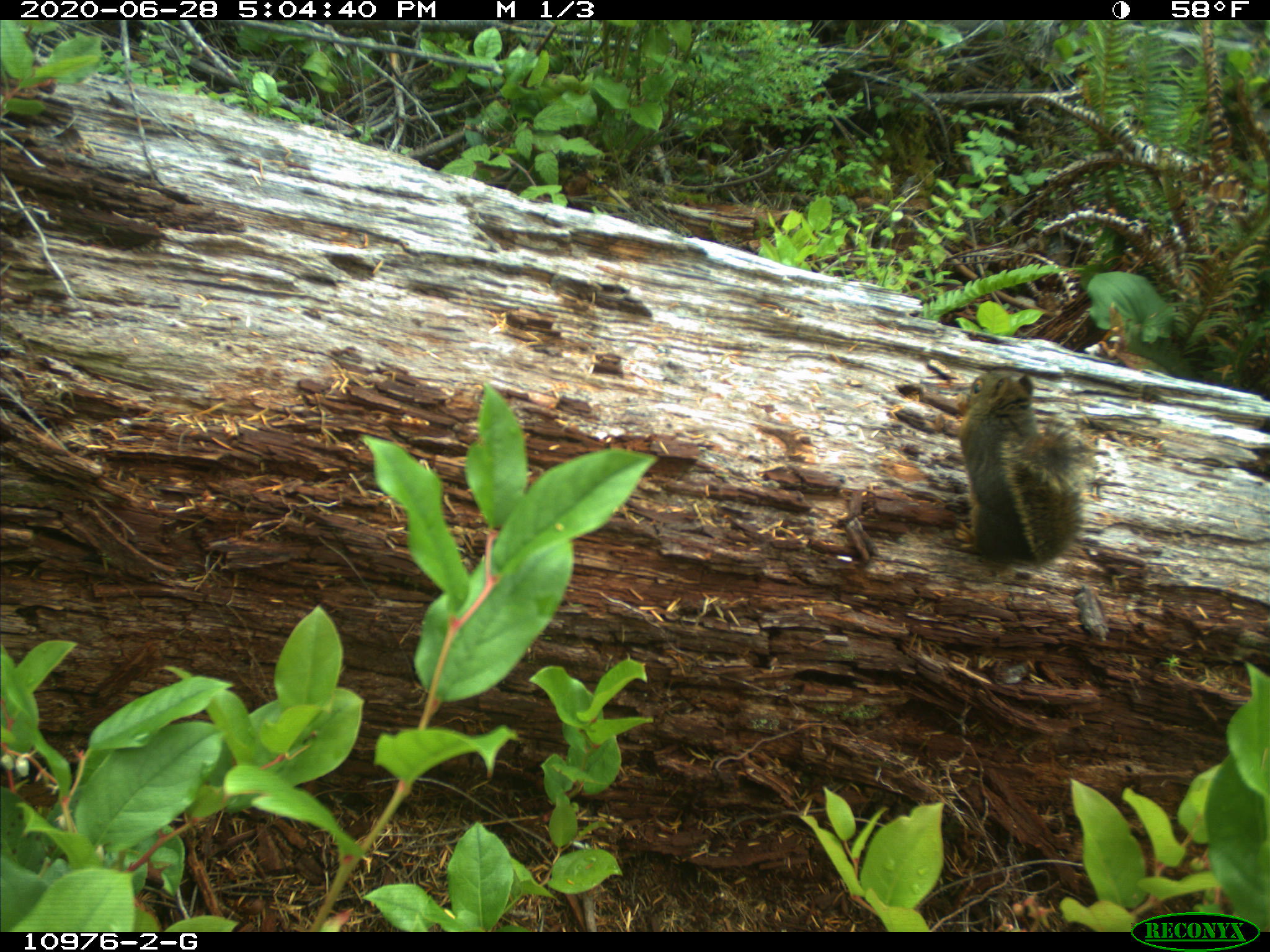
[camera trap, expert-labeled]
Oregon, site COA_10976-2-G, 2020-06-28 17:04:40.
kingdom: Animalia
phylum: Chordata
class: Mammalia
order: Rodentia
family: Sciuridae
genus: Tamiasciurus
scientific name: Tamiasciurus douglasii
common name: douglas squirrel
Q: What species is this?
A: Douglas squirrel (Tamiasciurus douglasii).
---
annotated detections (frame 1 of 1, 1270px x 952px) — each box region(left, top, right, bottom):
douglas squirrel: region(954, 363, 1091, 576)